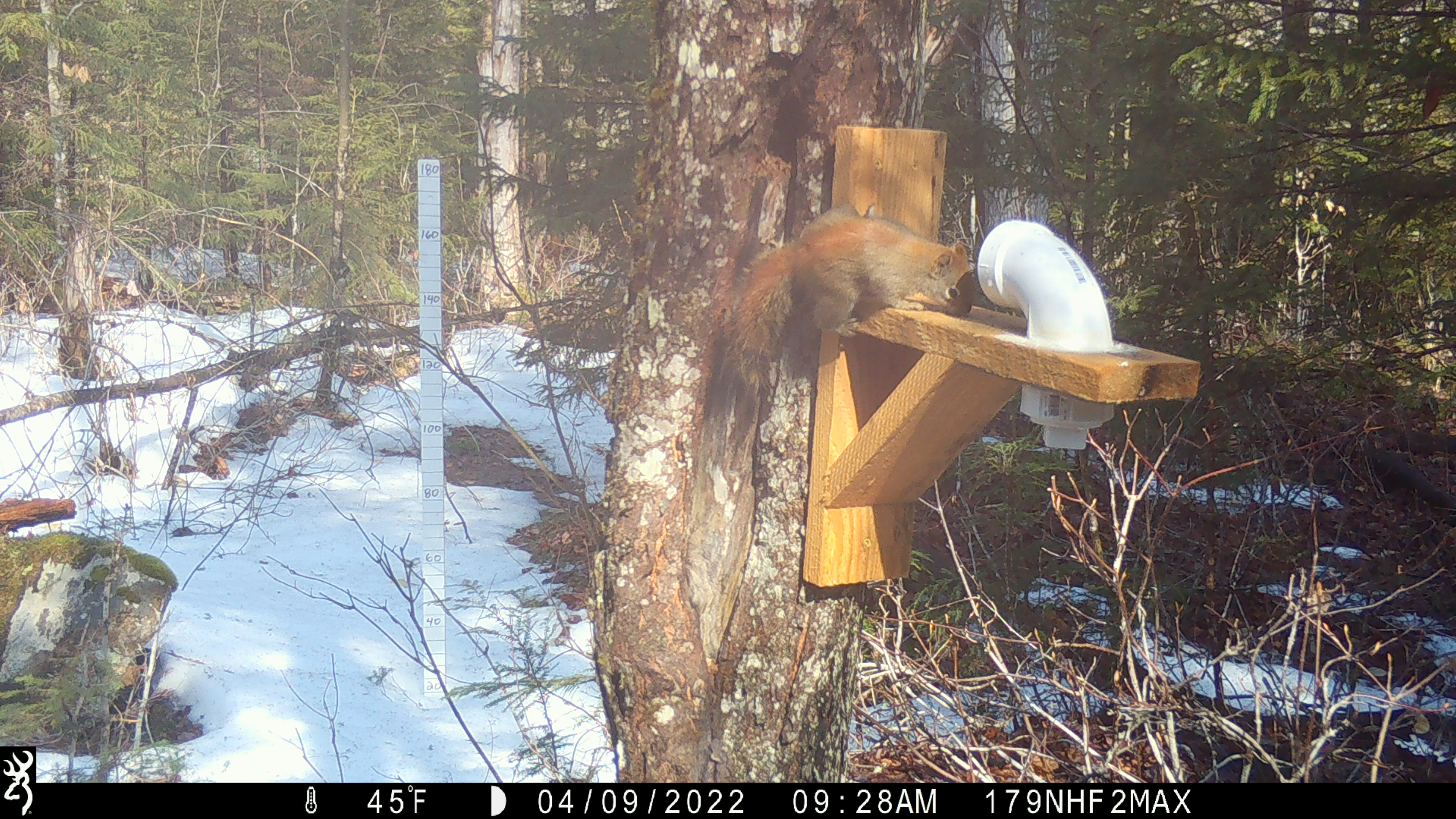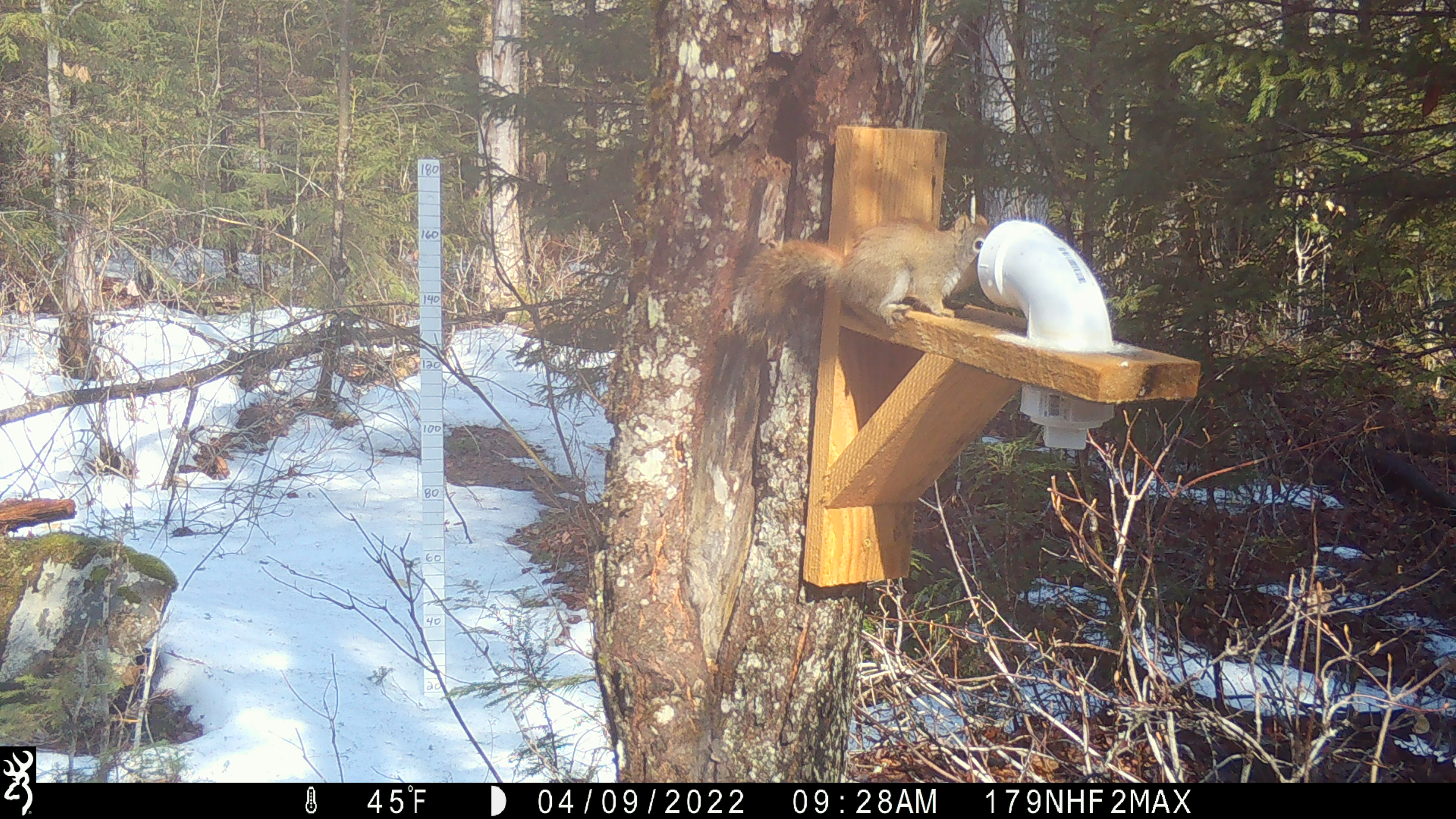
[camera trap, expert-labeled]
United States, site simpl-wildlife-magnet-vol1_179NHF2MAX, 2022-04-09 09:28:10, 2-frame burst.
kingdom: Animalia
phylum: Chordata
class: Mammalia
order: Rodentia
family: Sciuridae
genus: Tamiasciurus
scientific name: Tamiasciurus hudsonicus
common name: red squirrel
Red squirrel (Tamiasciurus hudsonicus).